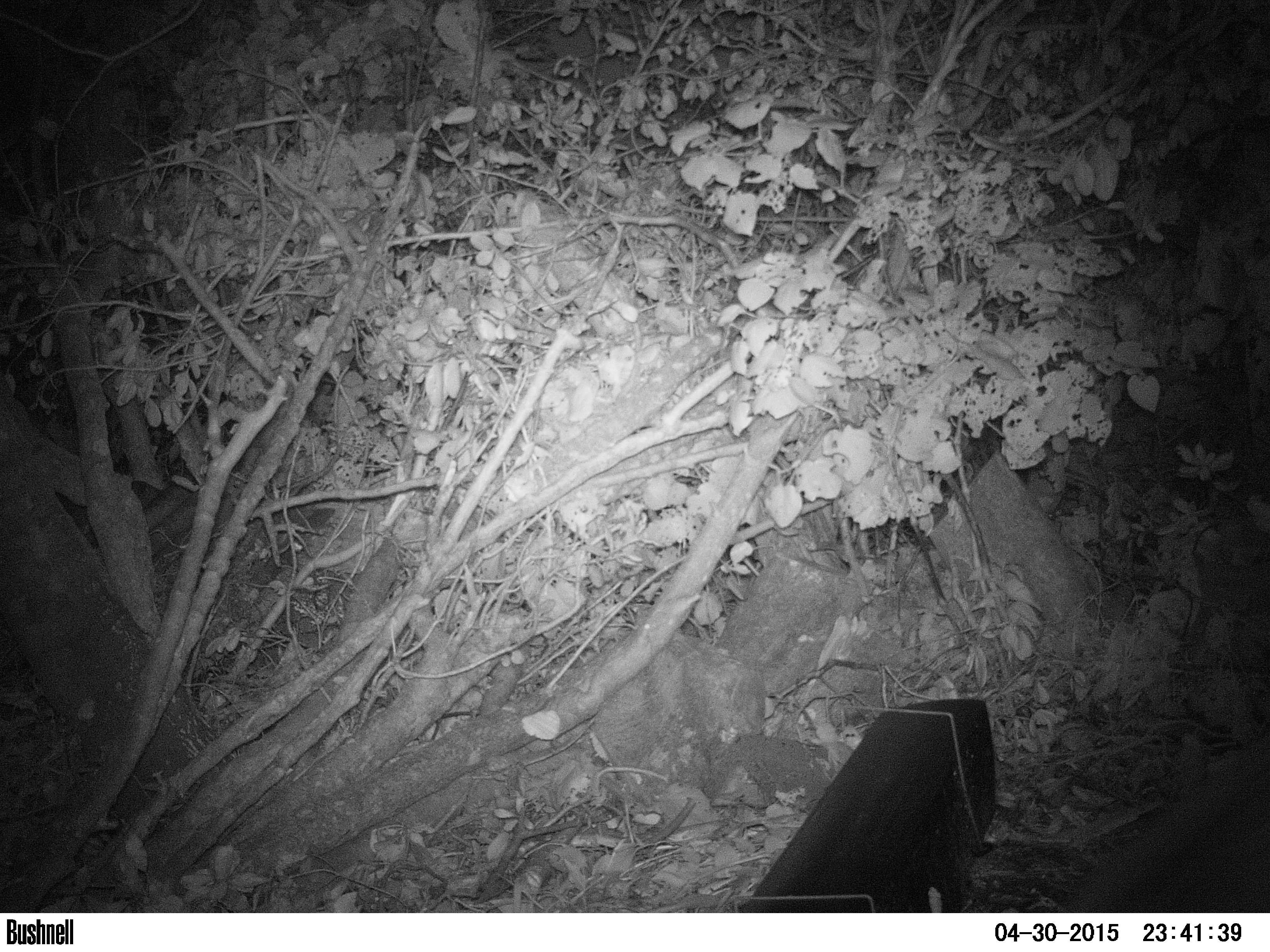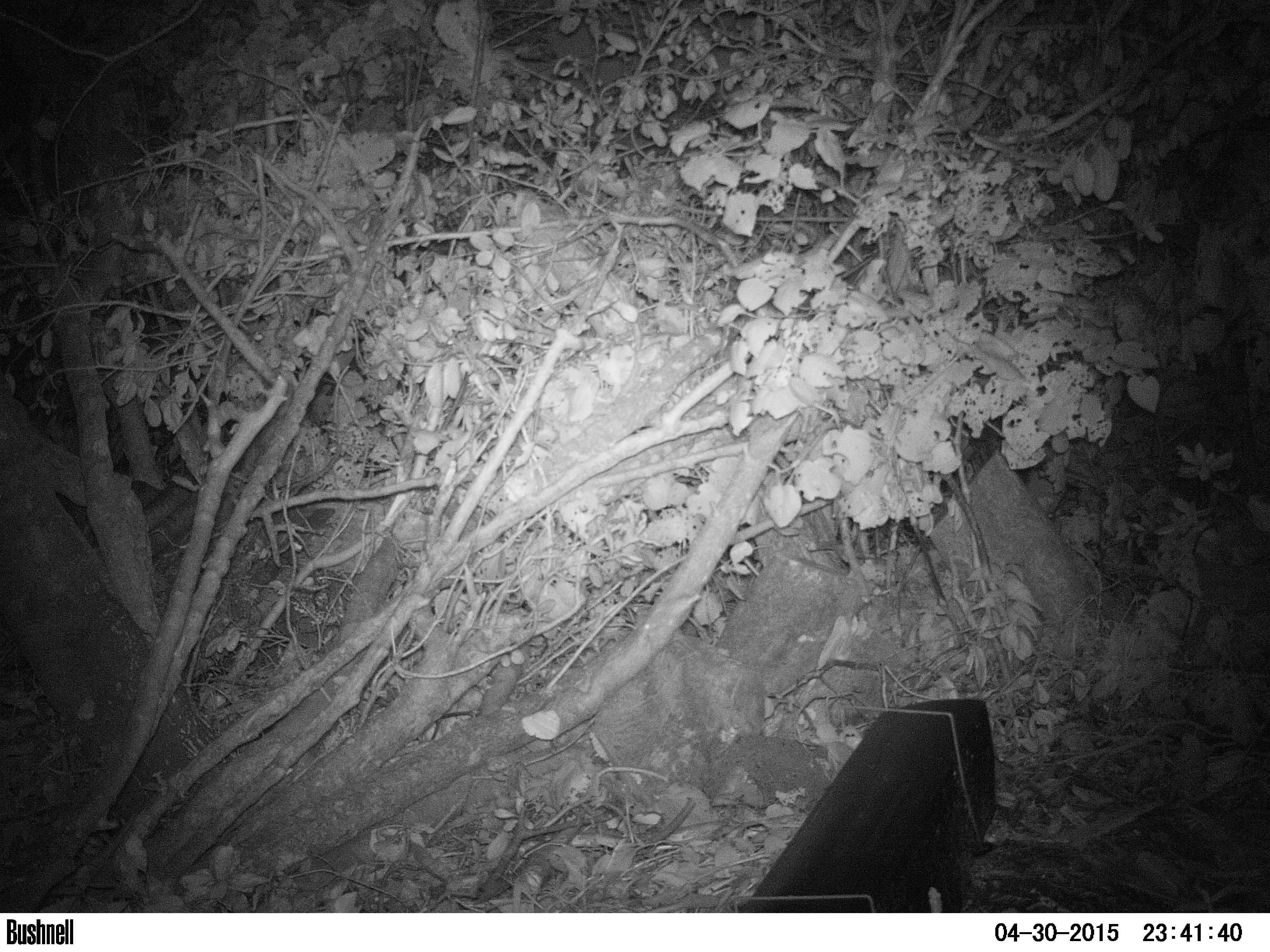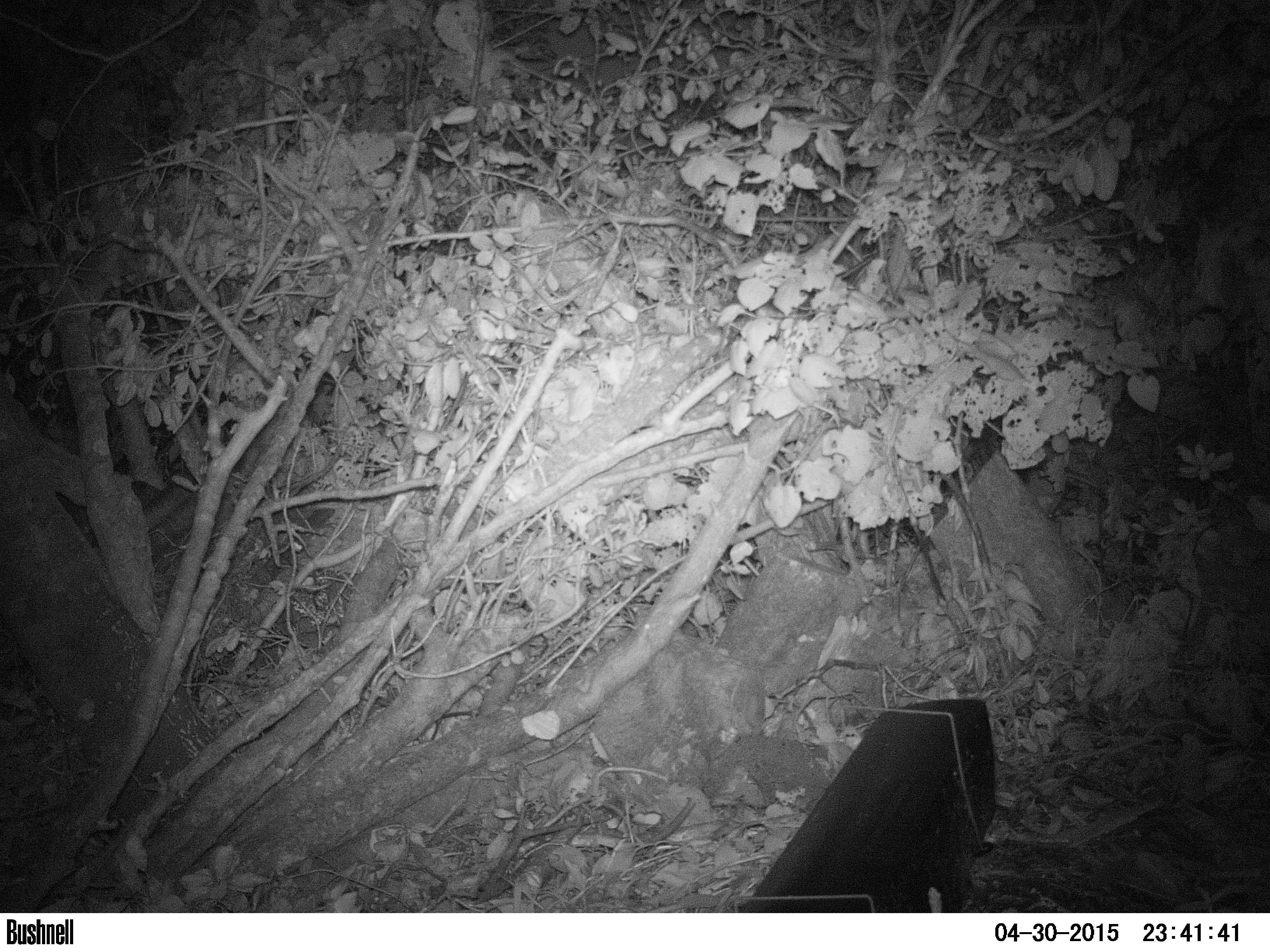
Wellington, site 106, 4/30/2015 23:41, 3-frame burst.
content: unidentified animal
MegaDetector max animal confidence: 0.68